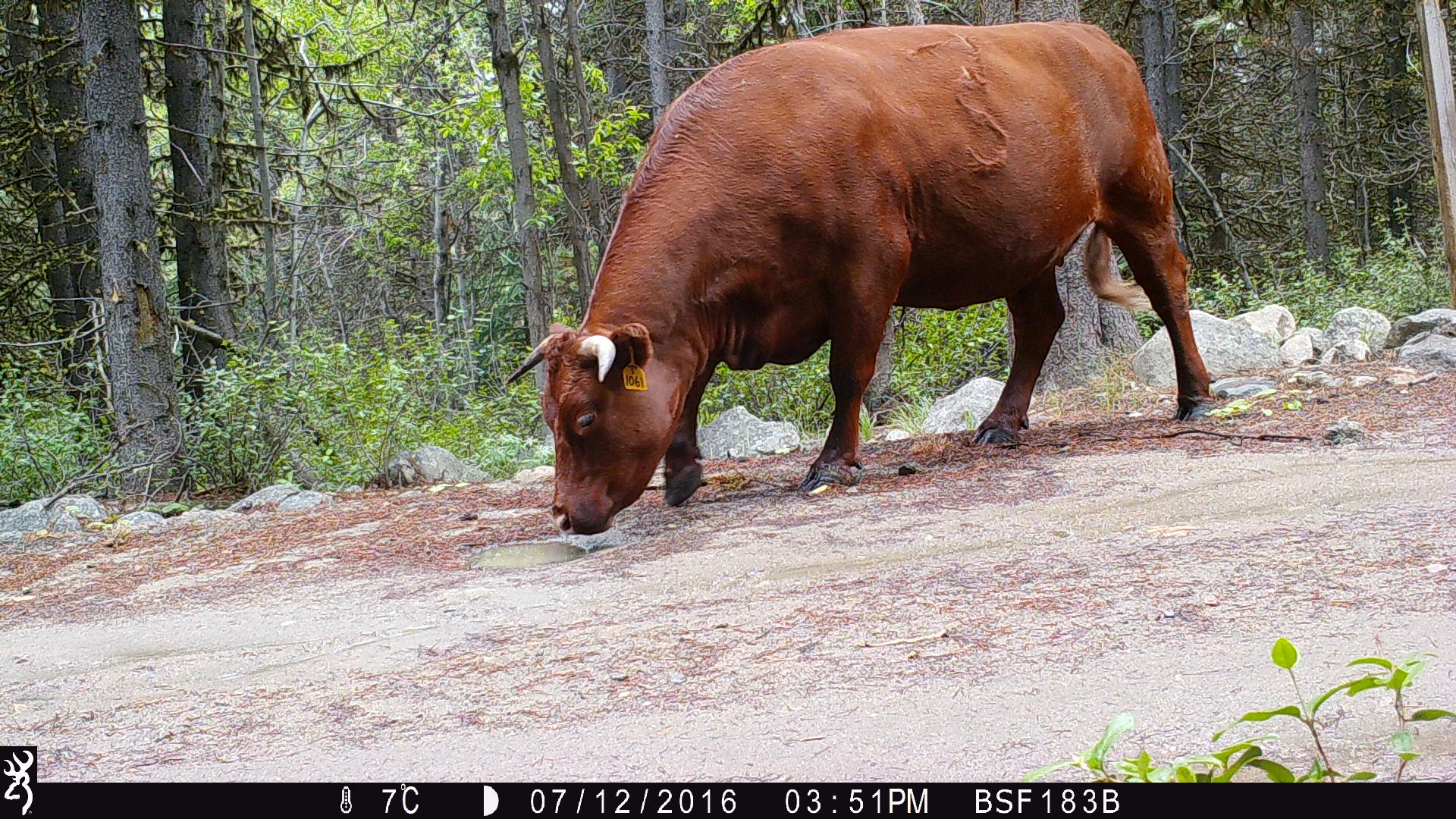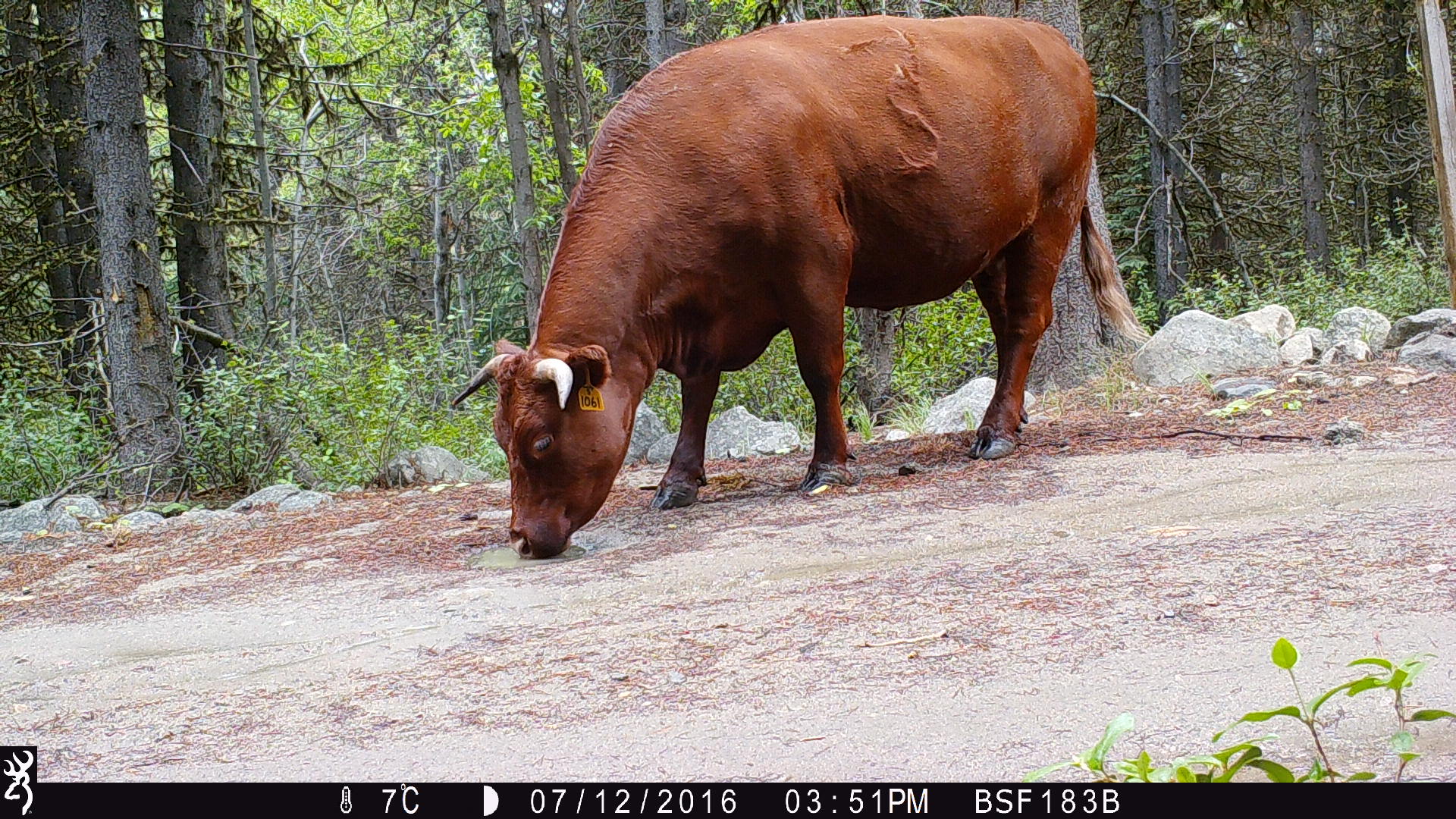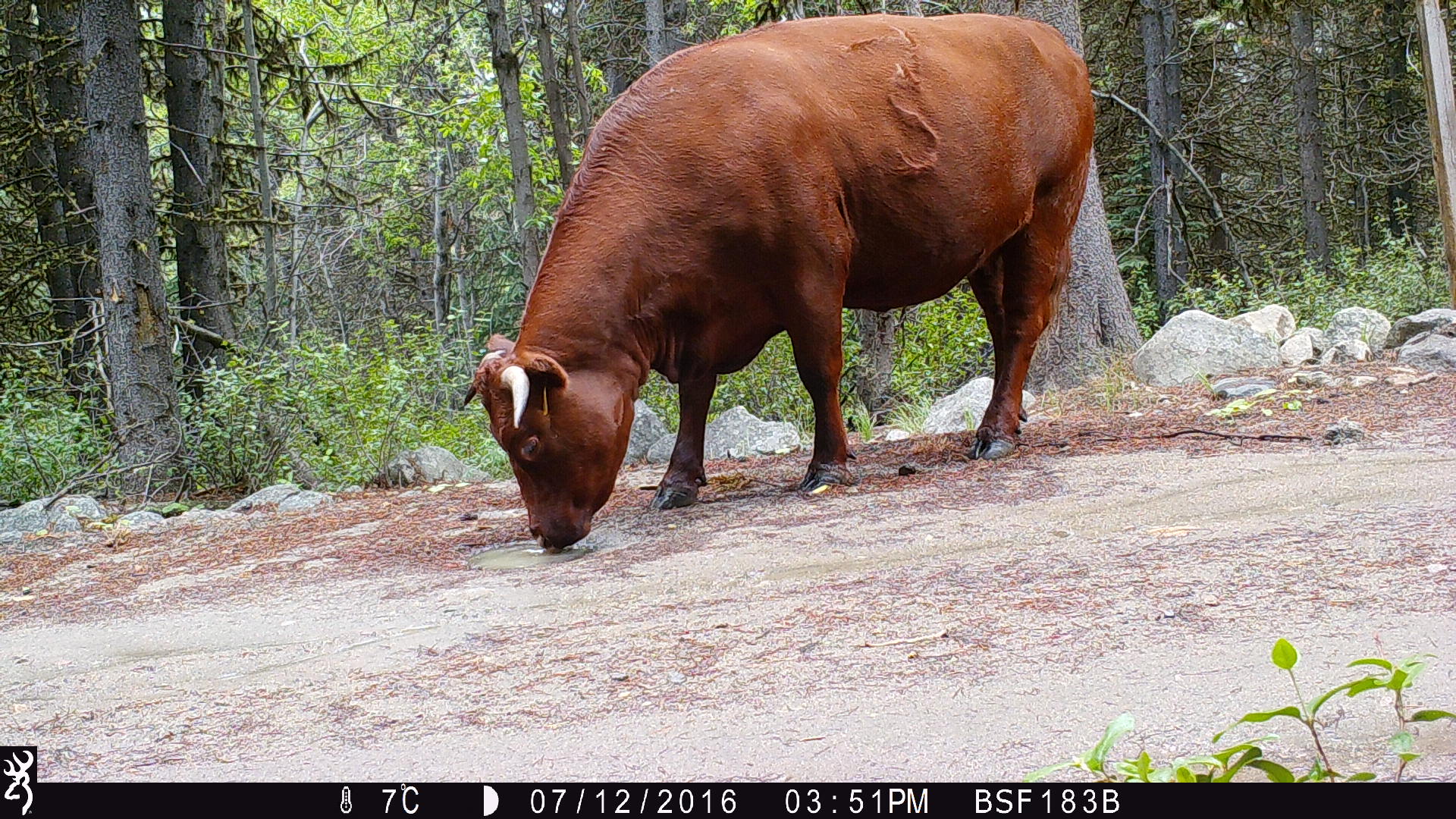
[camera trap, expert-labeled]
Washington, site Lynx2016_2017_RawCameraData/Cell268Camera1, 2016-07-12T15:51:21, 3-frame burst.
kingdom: Animalia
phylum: Chordata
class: Mammalia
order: Artiodactyla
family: Bovidae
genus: Bos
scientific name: Bos taurus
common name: domestic cattle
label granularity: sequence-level